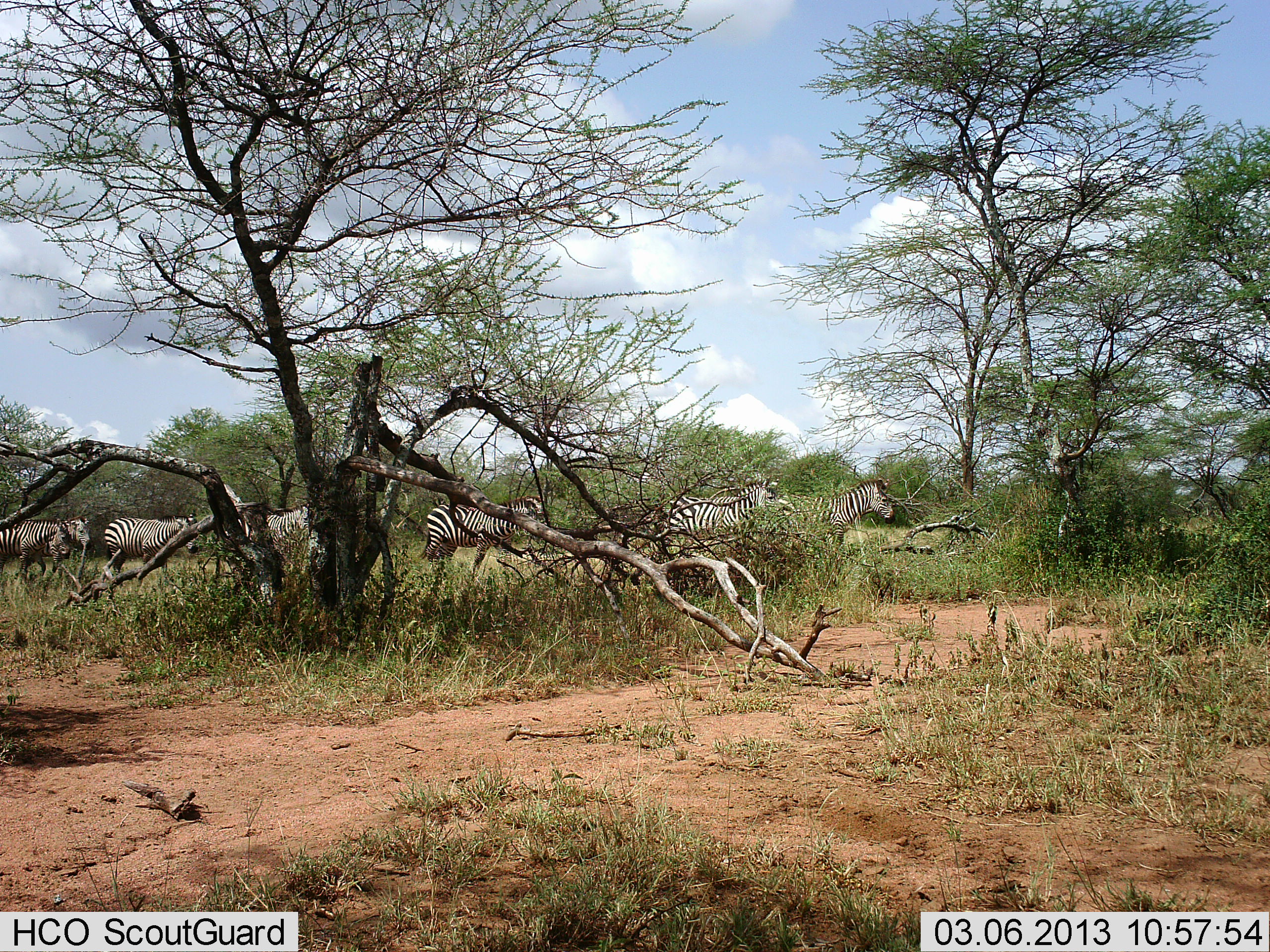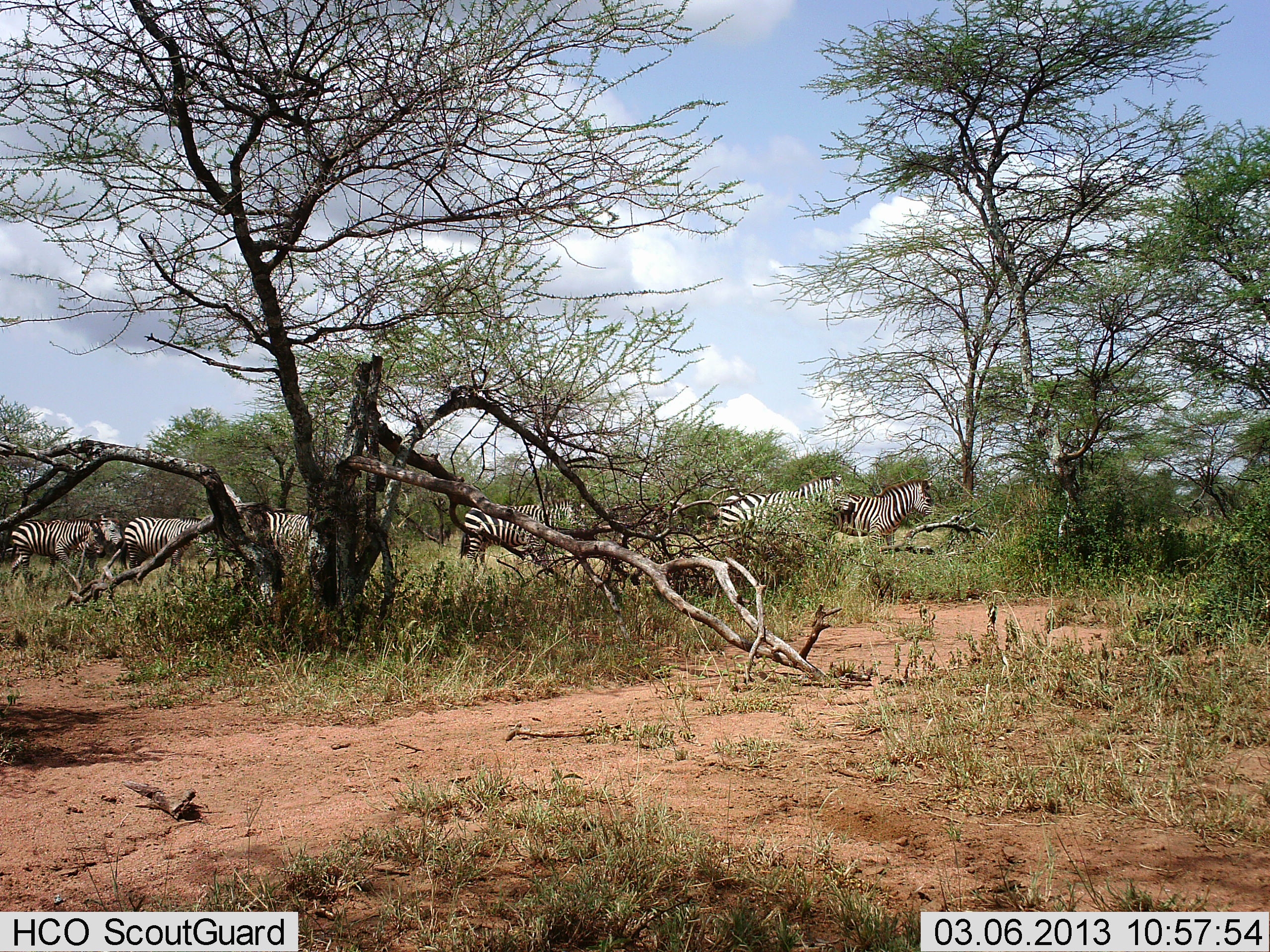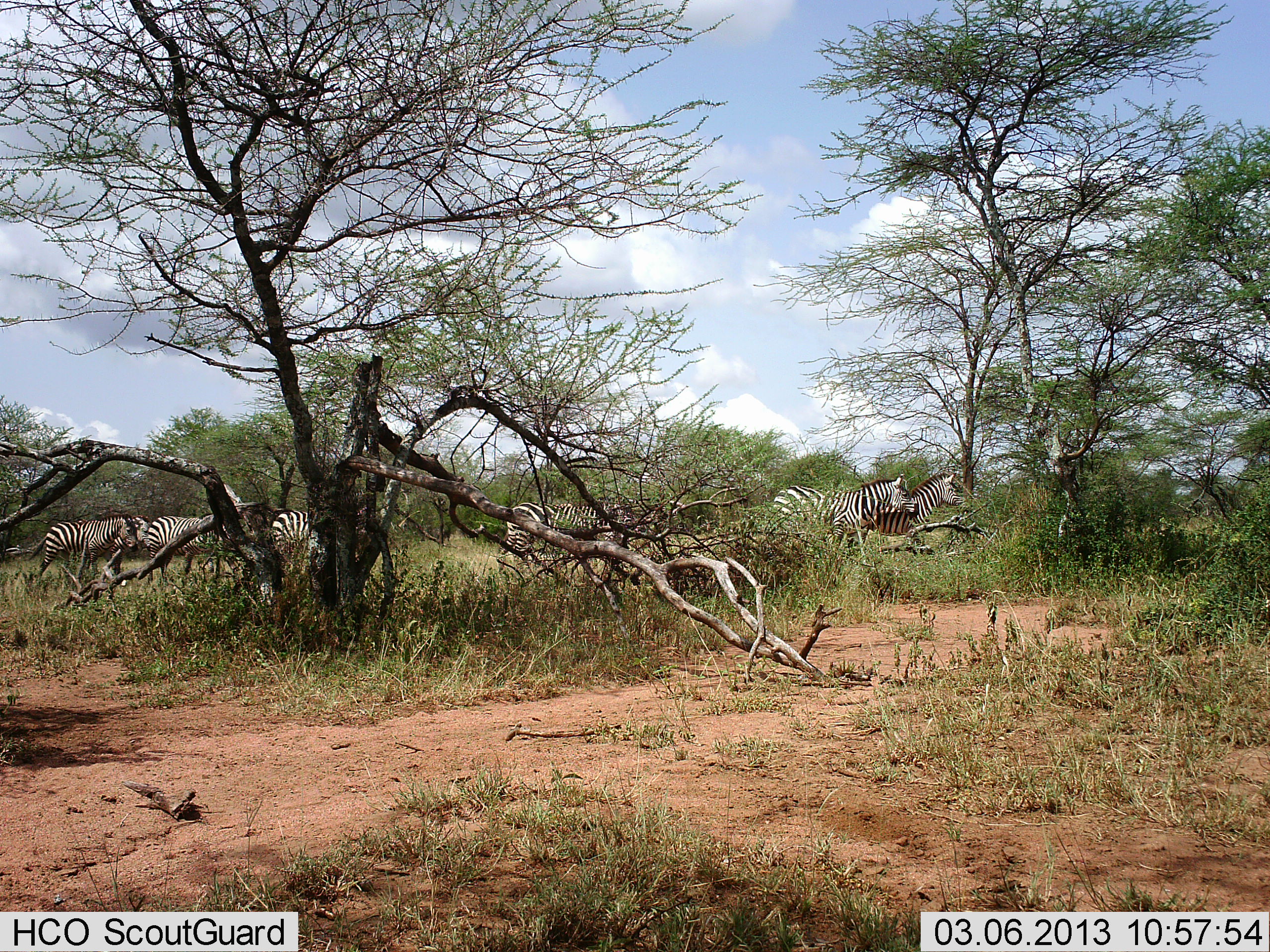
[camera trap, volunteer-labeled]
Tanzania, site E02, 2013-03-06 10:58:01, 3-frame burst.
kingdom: Animalia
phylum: Chordata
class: Mammalia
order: Perissodactyla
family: Equidae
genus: Equus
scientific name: Equus quagga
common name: plains zebra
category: zebra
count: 6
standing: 25%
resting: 0%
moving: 88%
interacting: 0%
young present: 0%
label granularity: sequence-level